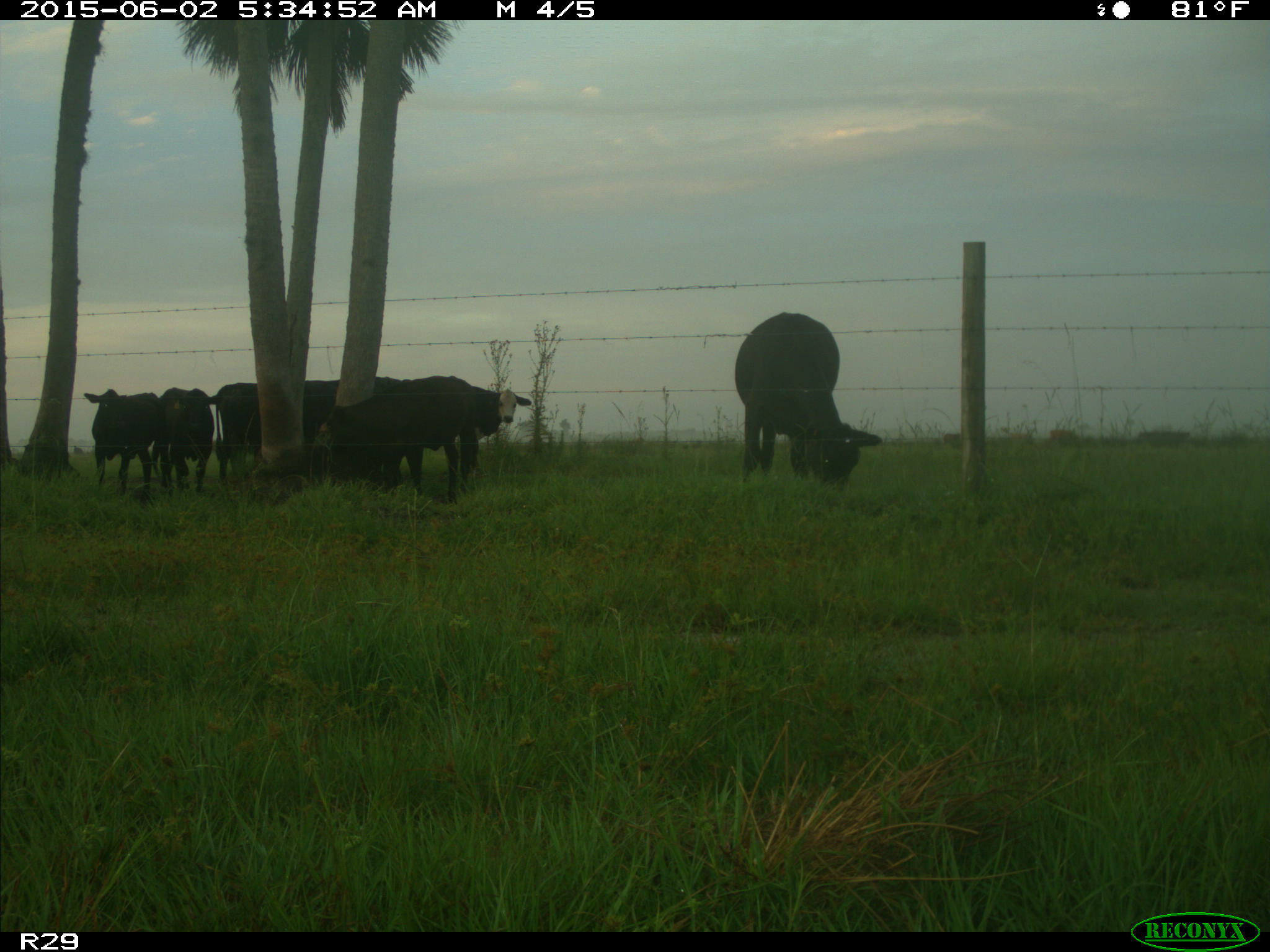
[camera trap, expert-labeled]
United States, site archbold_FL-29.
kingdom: Animalia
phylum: Chordata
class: Mammalia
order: Artiodactyla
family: Bovidae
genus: Bos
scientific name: Bos taurus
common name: domestic cow